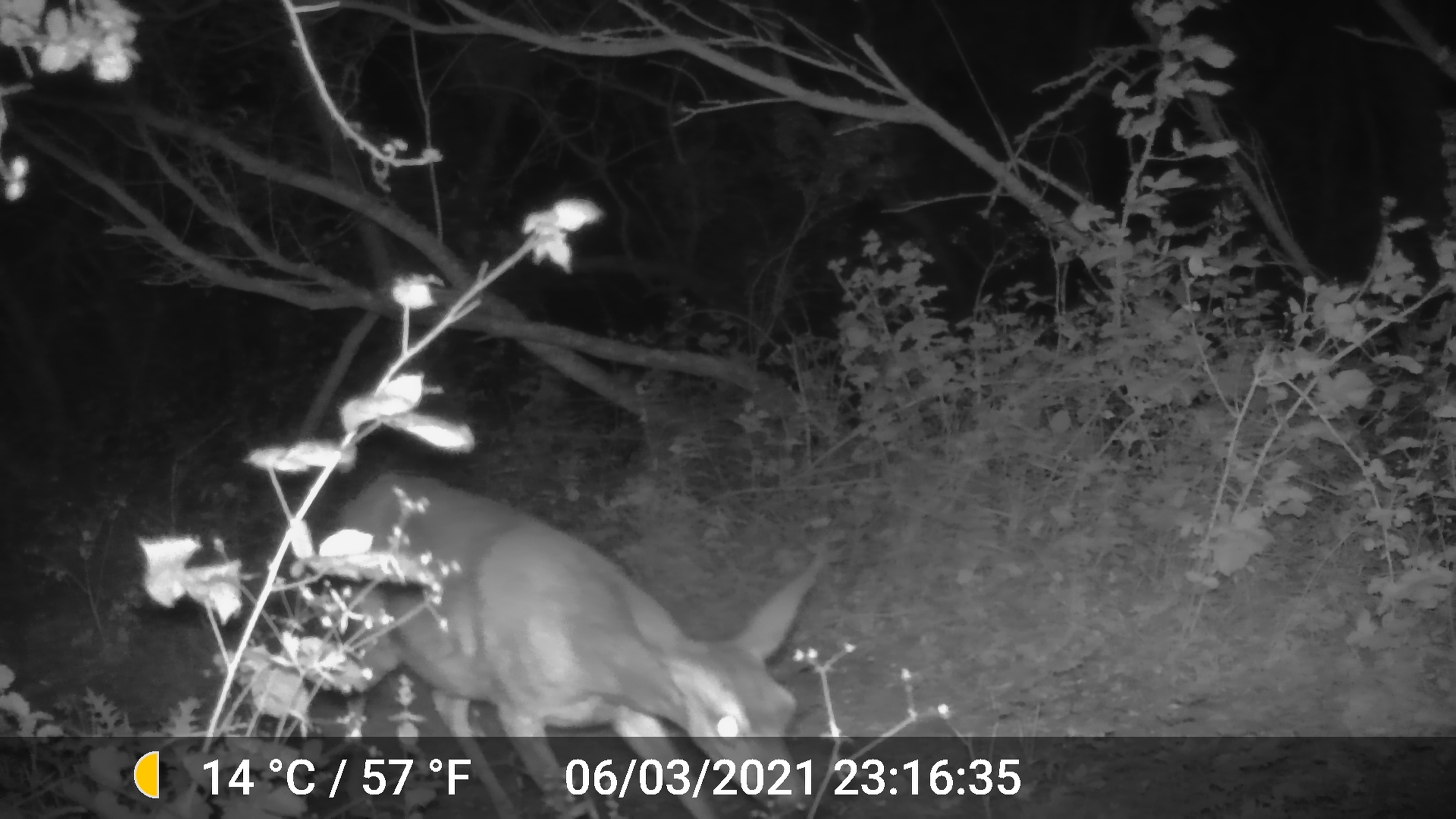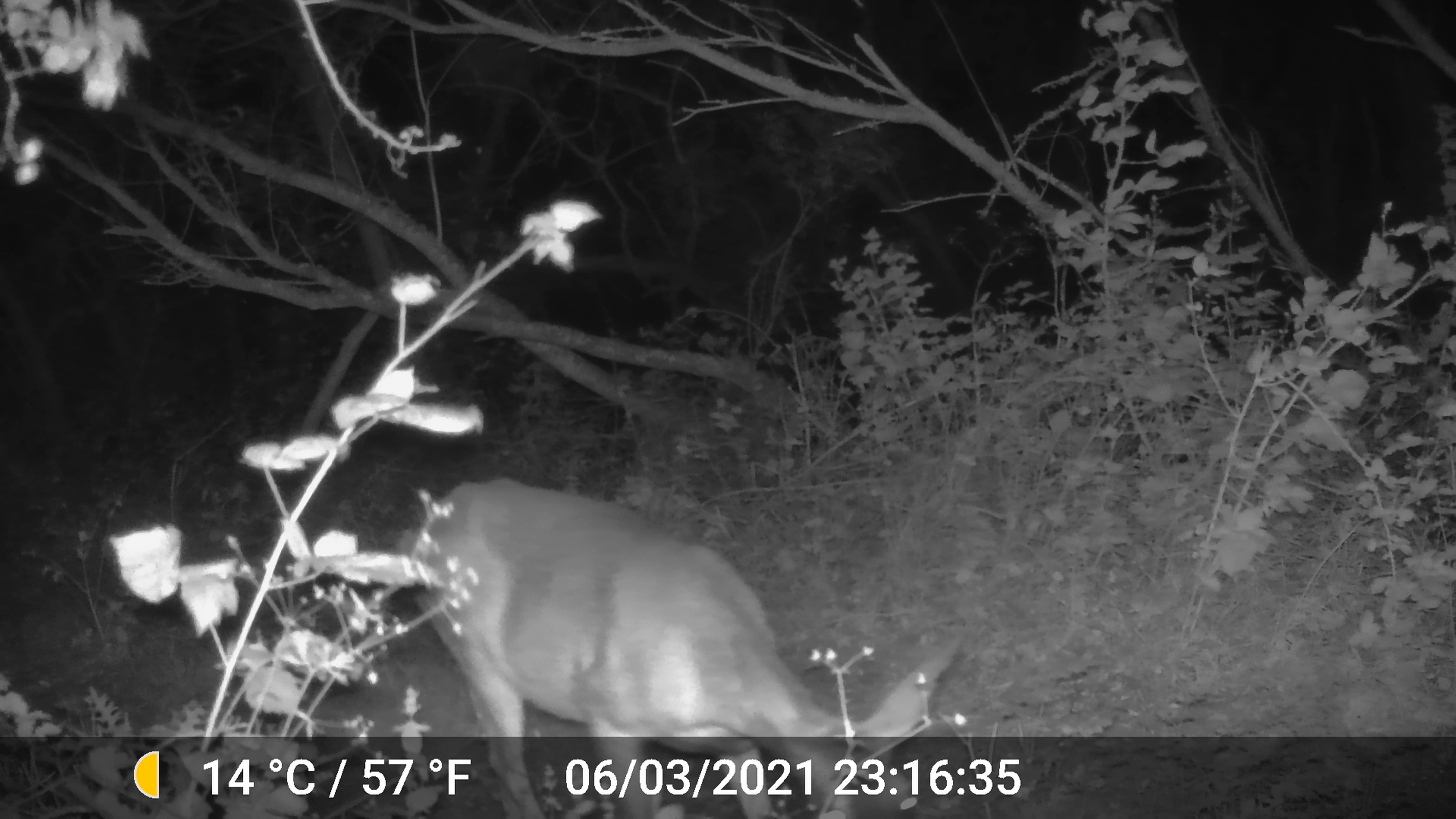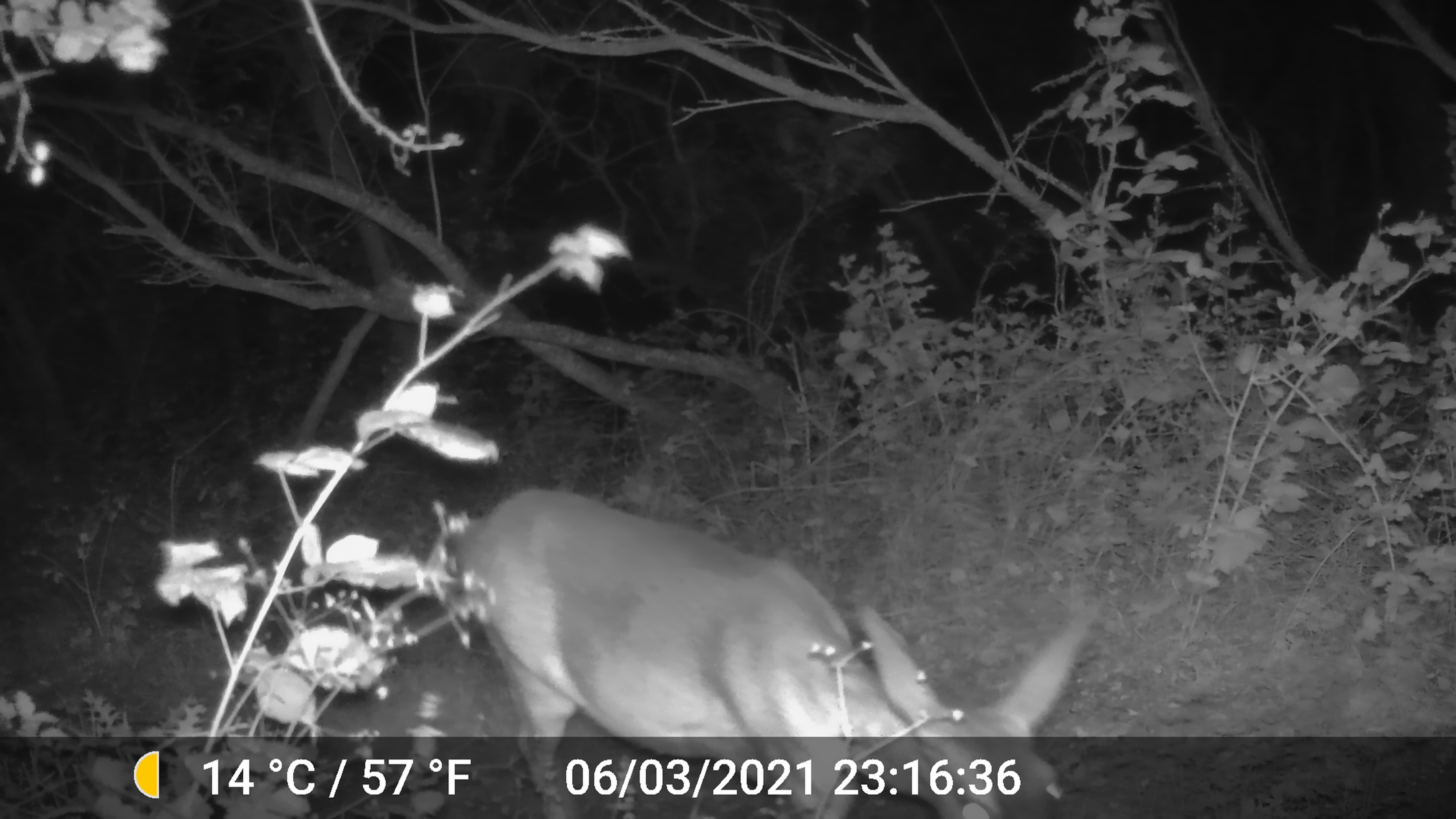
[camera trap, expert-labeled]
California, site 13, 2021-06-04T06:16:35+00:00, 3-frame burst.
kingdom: Animalia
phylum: Chordata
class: Mammalia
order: Artiodactyla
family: Cervidae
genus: Odocoileus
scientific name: Odocoileus hemionus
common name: mule deer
Mule deer (Odocoileus hemionus).